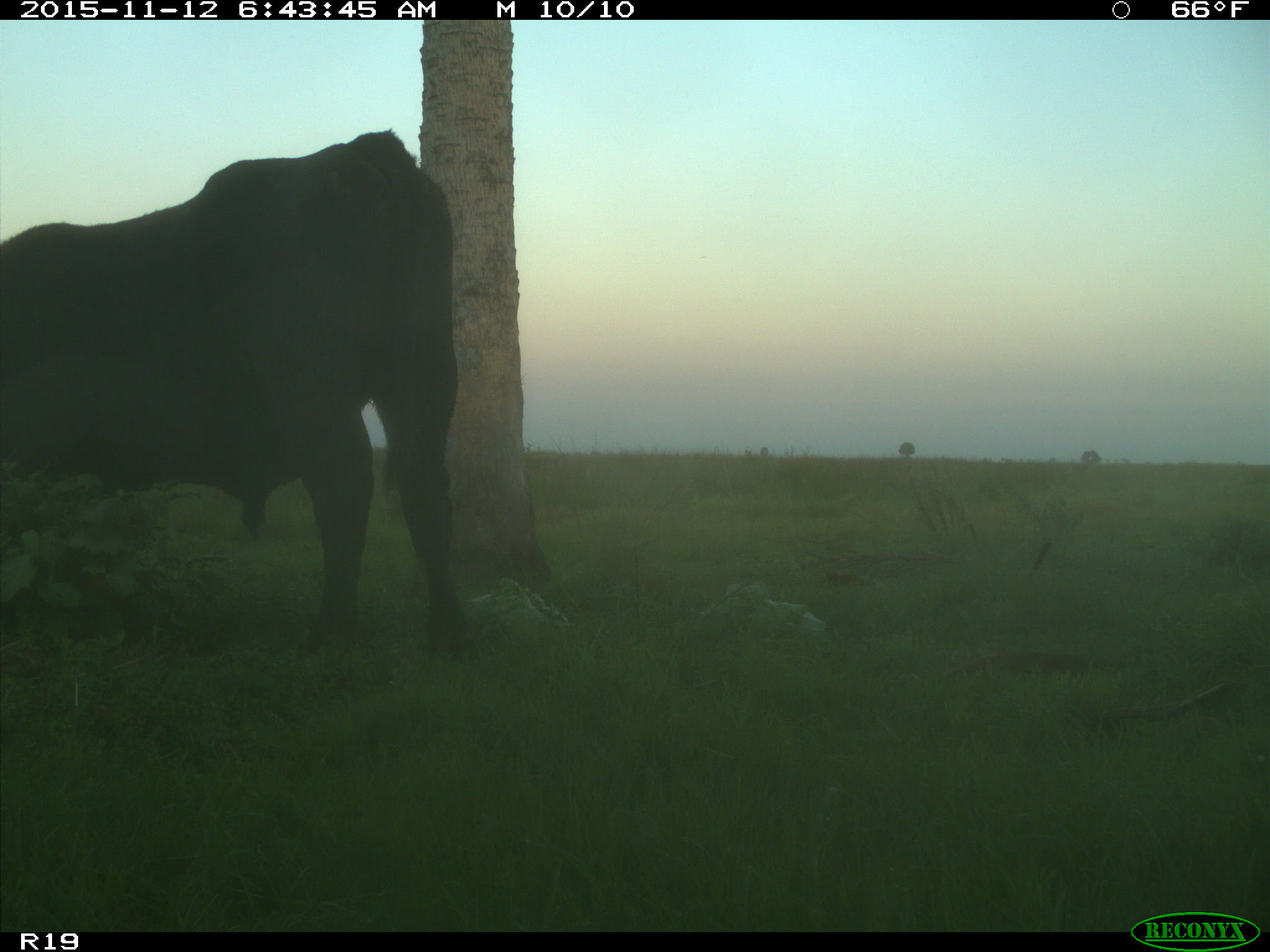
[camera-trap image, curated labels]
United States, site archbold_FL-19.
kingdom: Animalia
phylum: Chordata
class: Mammalia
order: Artiodactyla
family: Bovidae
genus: Bos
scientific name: Bos taurus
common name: domestic cow